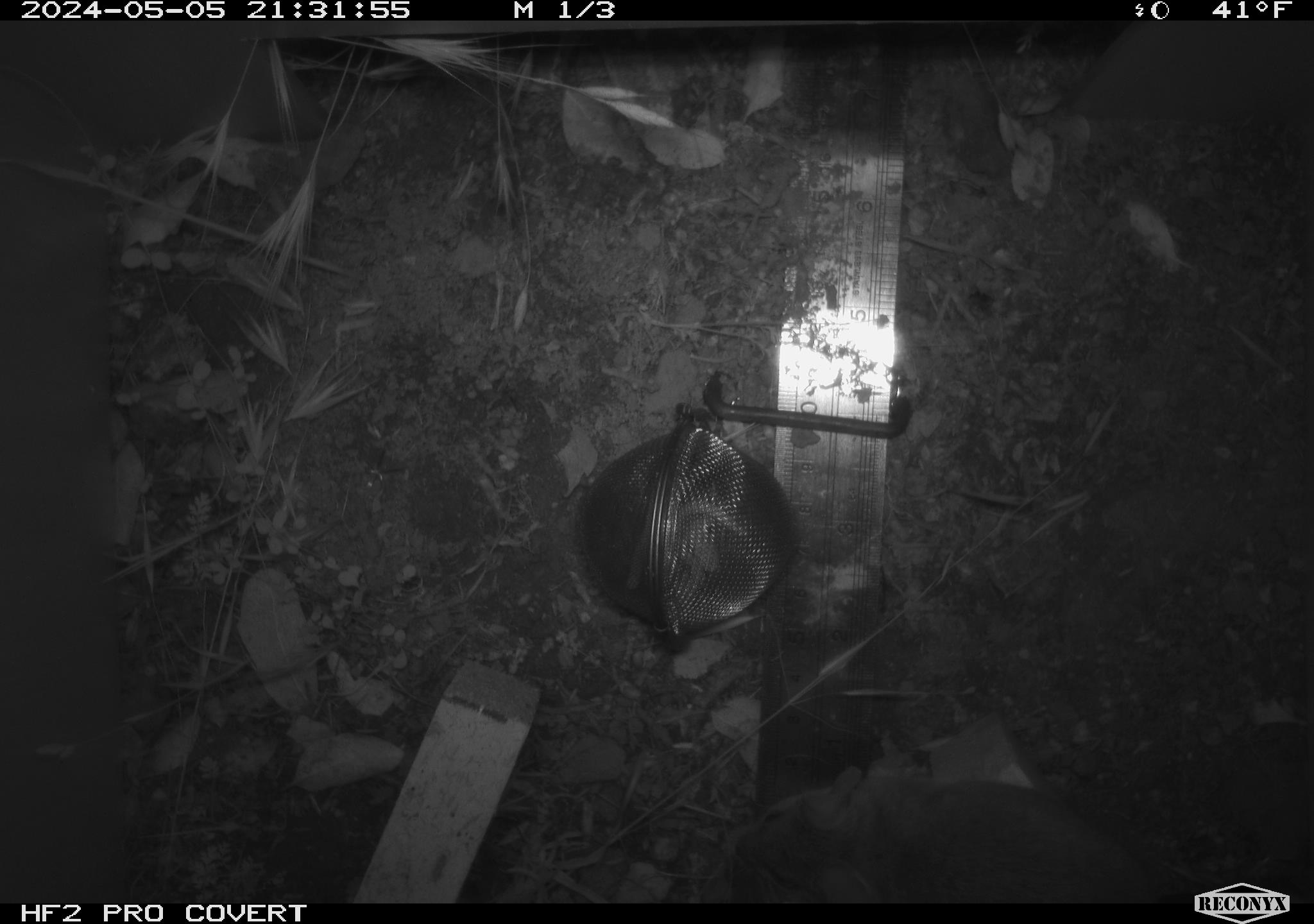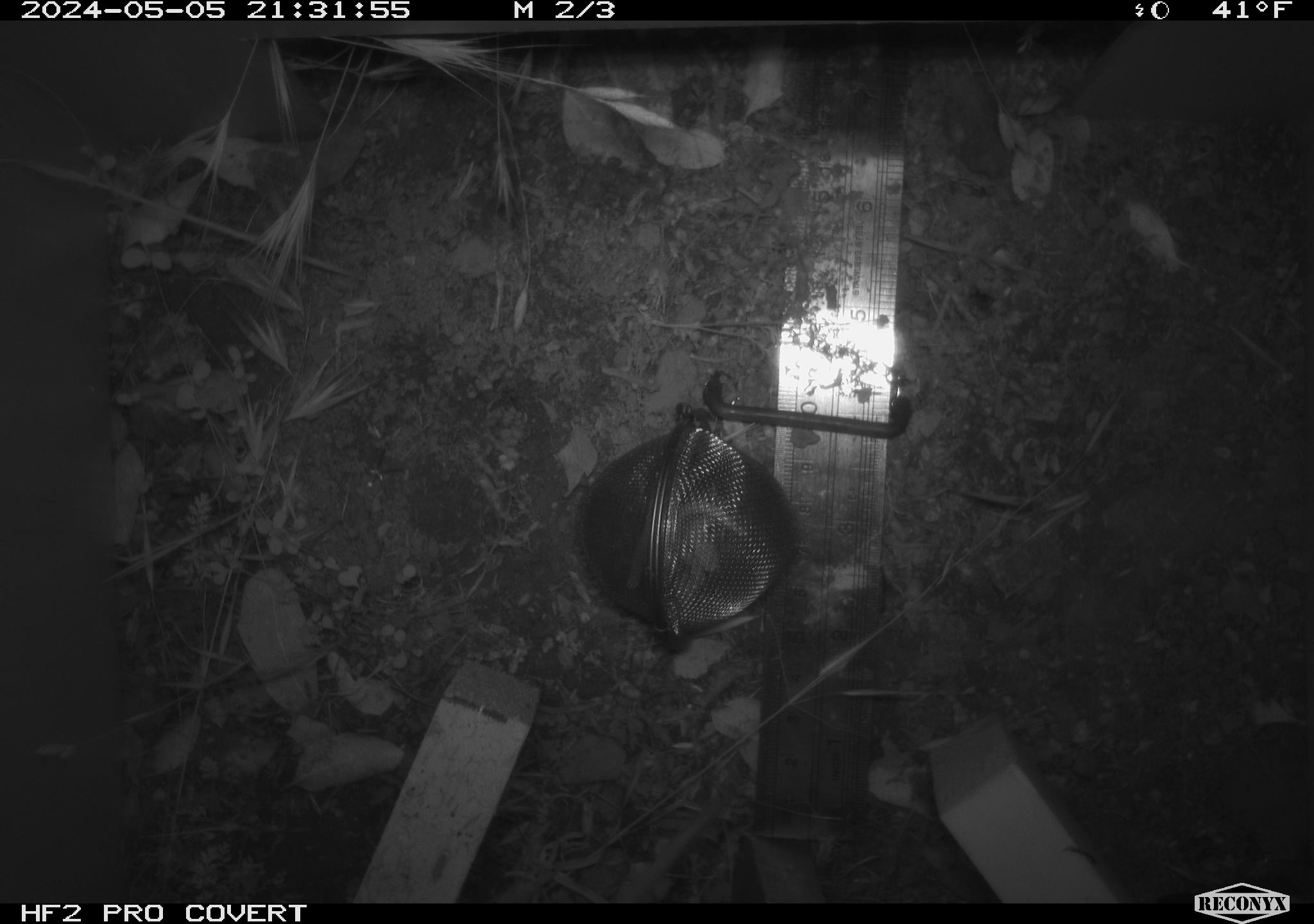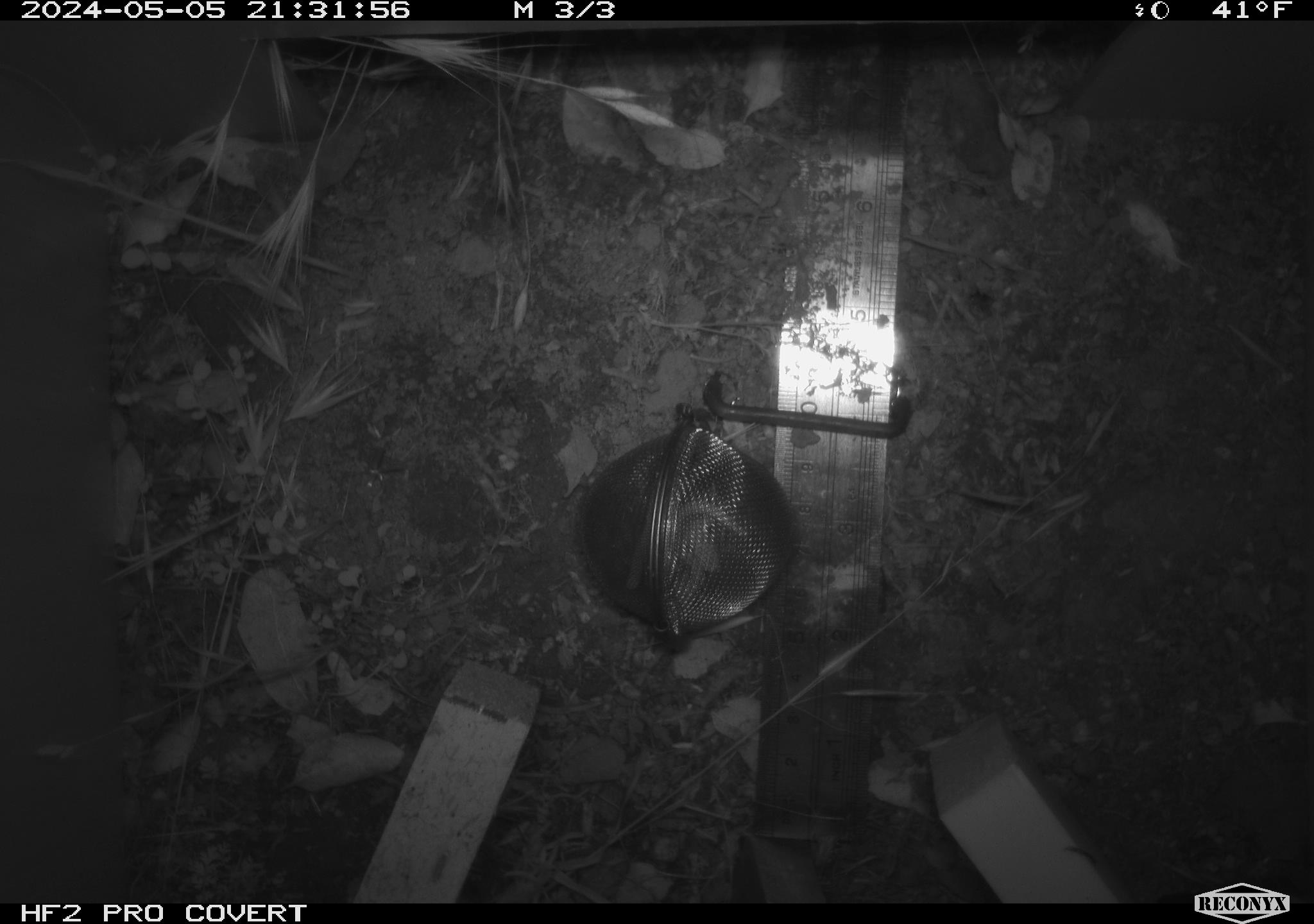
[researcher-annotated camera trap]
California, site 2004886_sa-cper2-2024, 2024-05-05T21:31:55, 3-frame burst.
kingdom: Animalia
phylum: Chordata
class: Mammalia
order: Rodentia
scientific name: Rodentia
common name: rodent